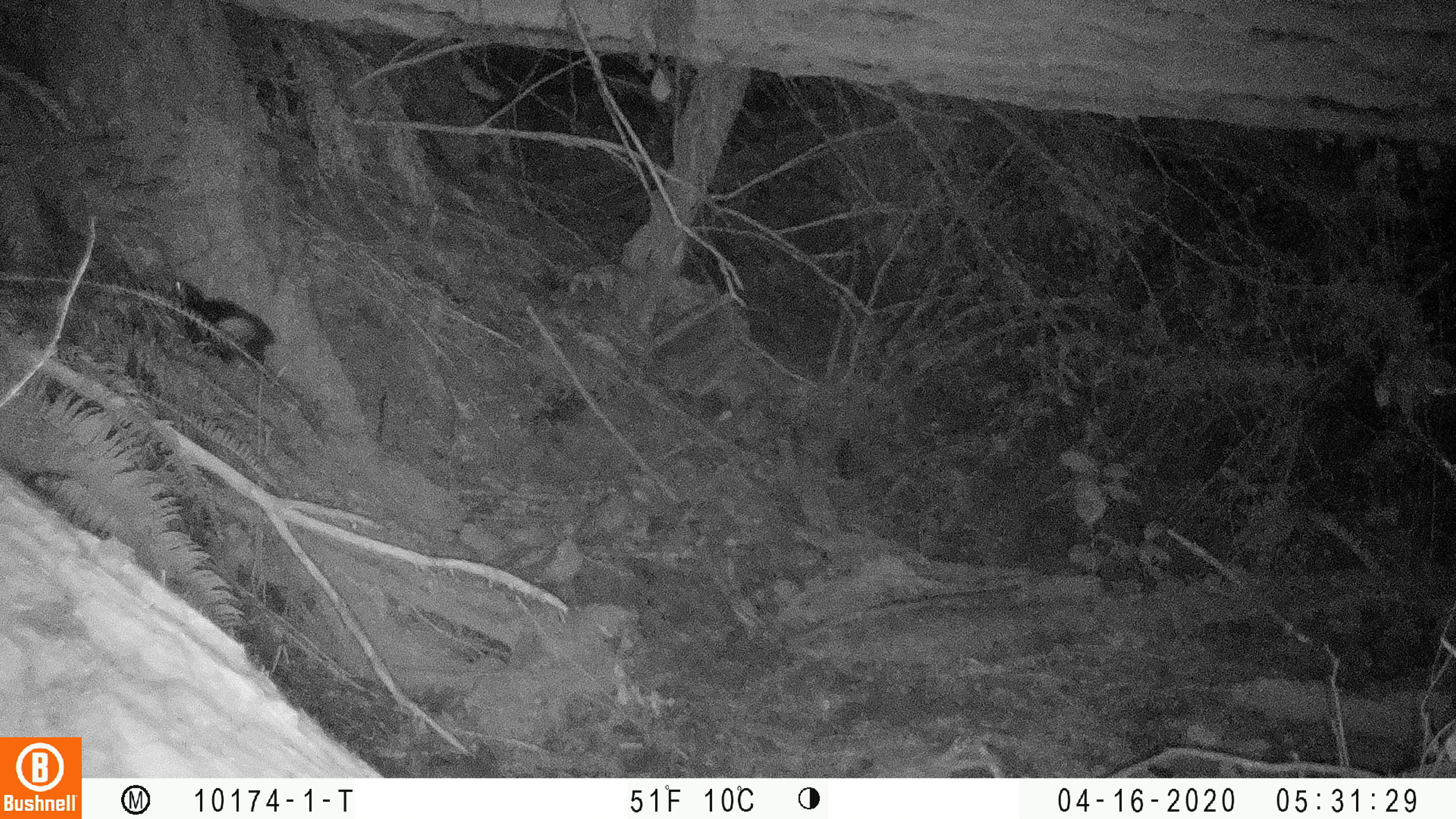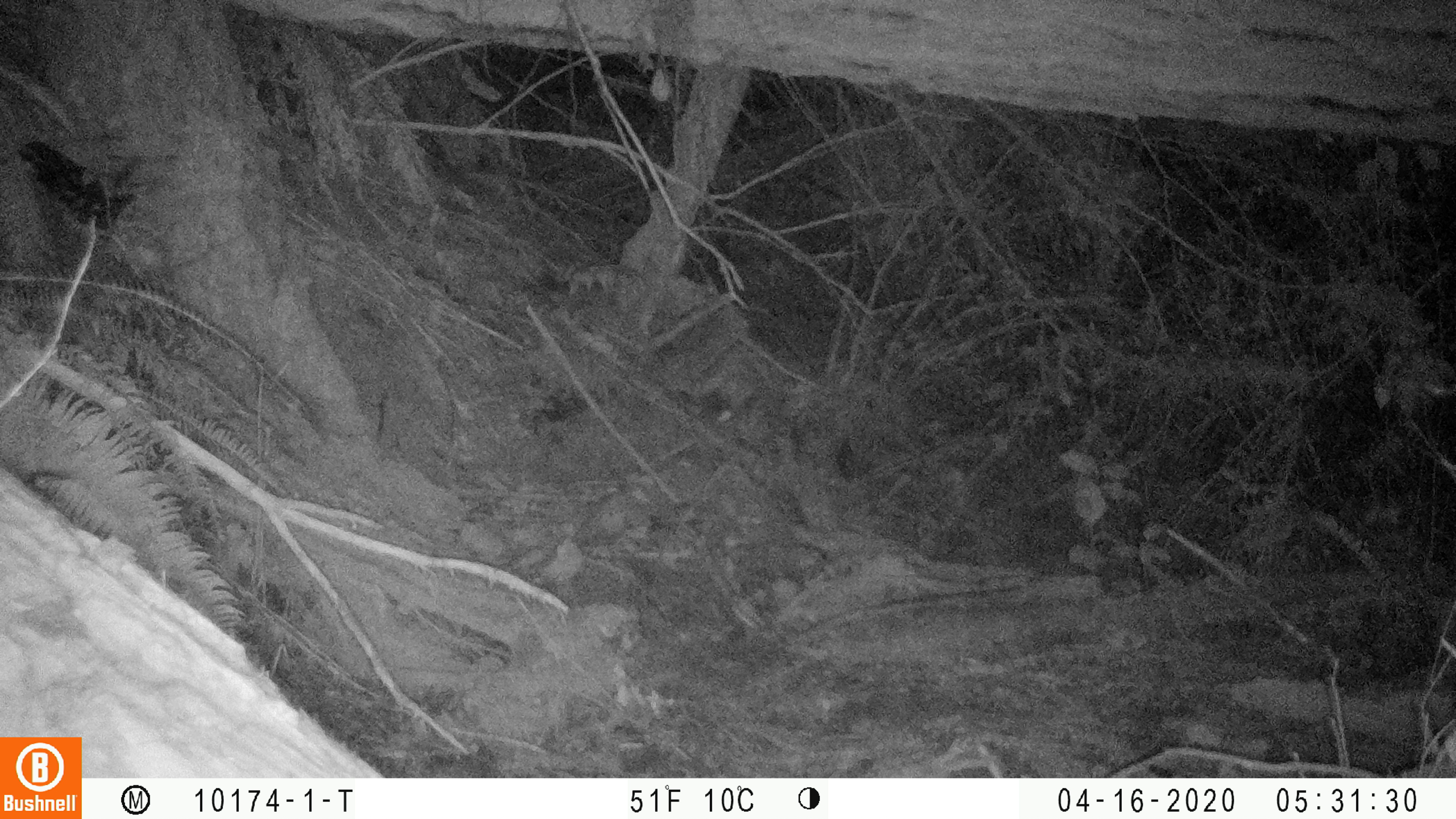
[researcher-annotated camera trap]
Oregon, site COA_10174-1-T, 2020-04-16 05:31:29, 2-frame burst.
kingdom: Animalia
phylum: Chordata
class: Mammalia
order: Carnivora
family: Mephitidae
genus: Spilogale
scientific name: Spilogale gracilis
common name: western spotted skunk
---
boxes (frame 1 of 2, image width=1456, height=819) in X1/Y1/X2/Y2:
western spotted skunk: 169/274/278/372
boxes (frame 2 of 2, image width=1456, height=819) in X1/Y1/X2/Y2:
western spotted skunk: 14/134/146/242